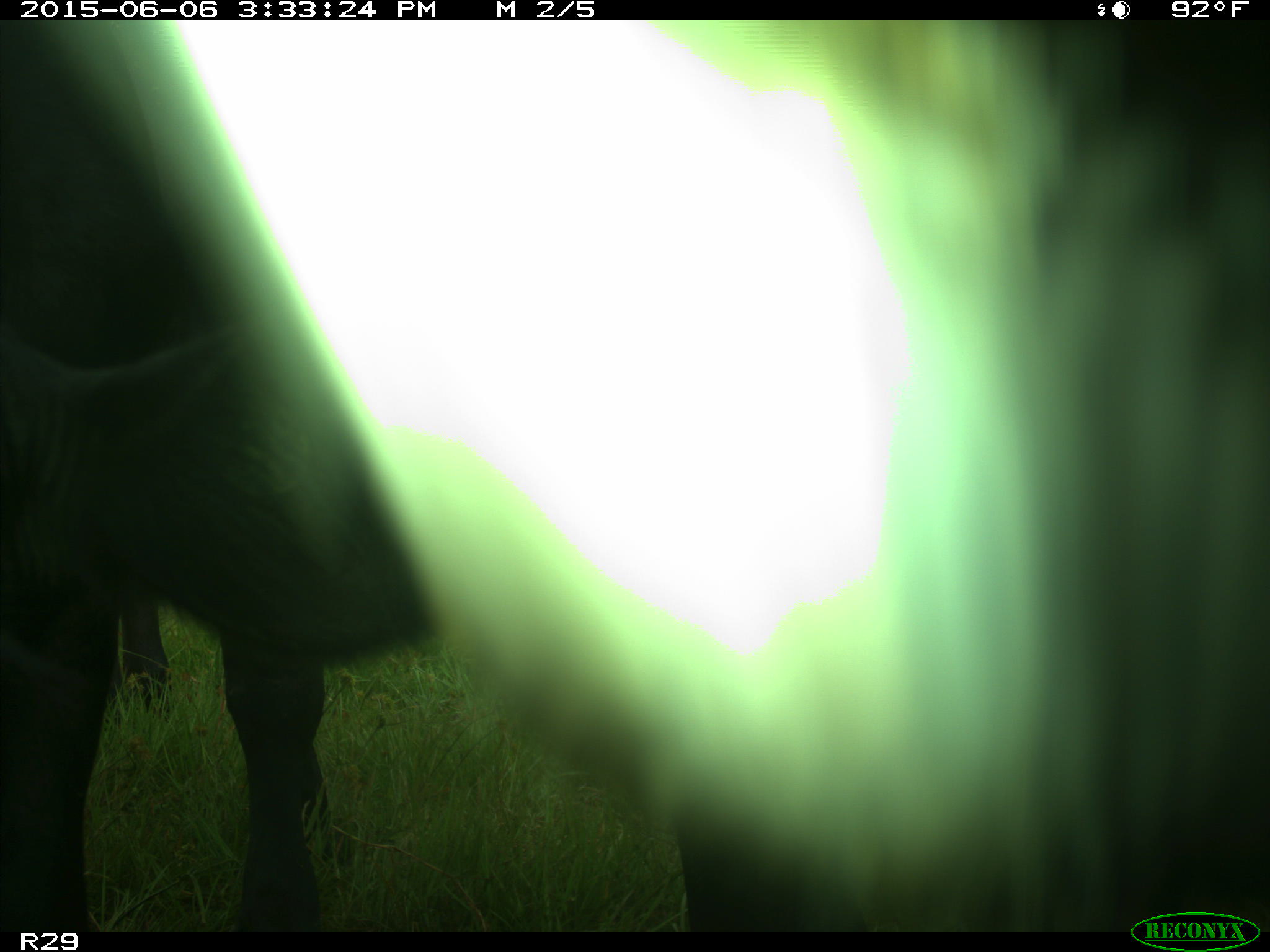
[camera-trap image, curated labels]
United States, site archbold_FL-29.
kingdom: Animalia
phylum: Chordata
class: Mammalia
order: Artiodactyla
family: Bovidae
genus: Bos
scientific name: Bos taurus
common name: domestic cow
Bos taurus (domestic cow).